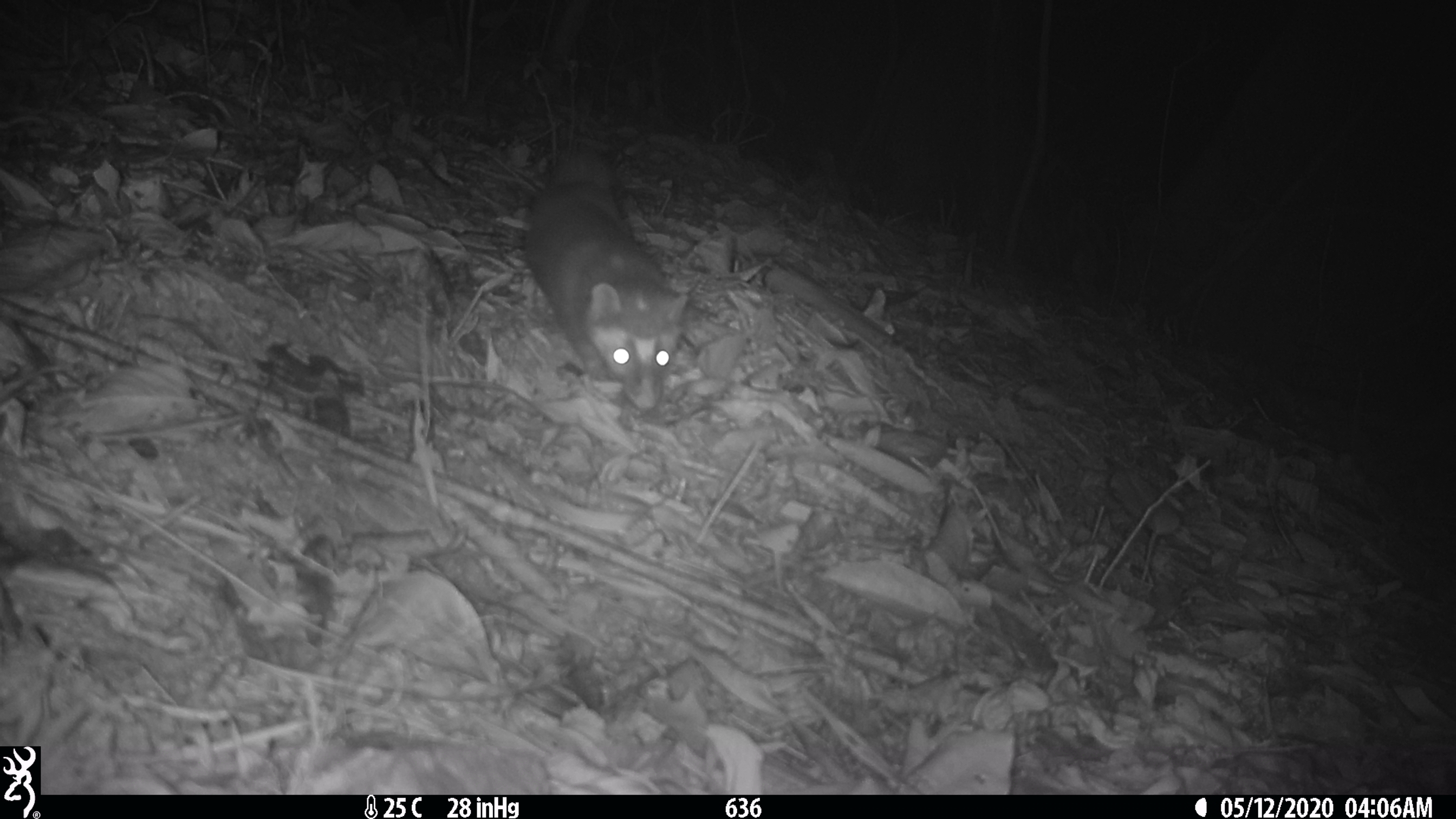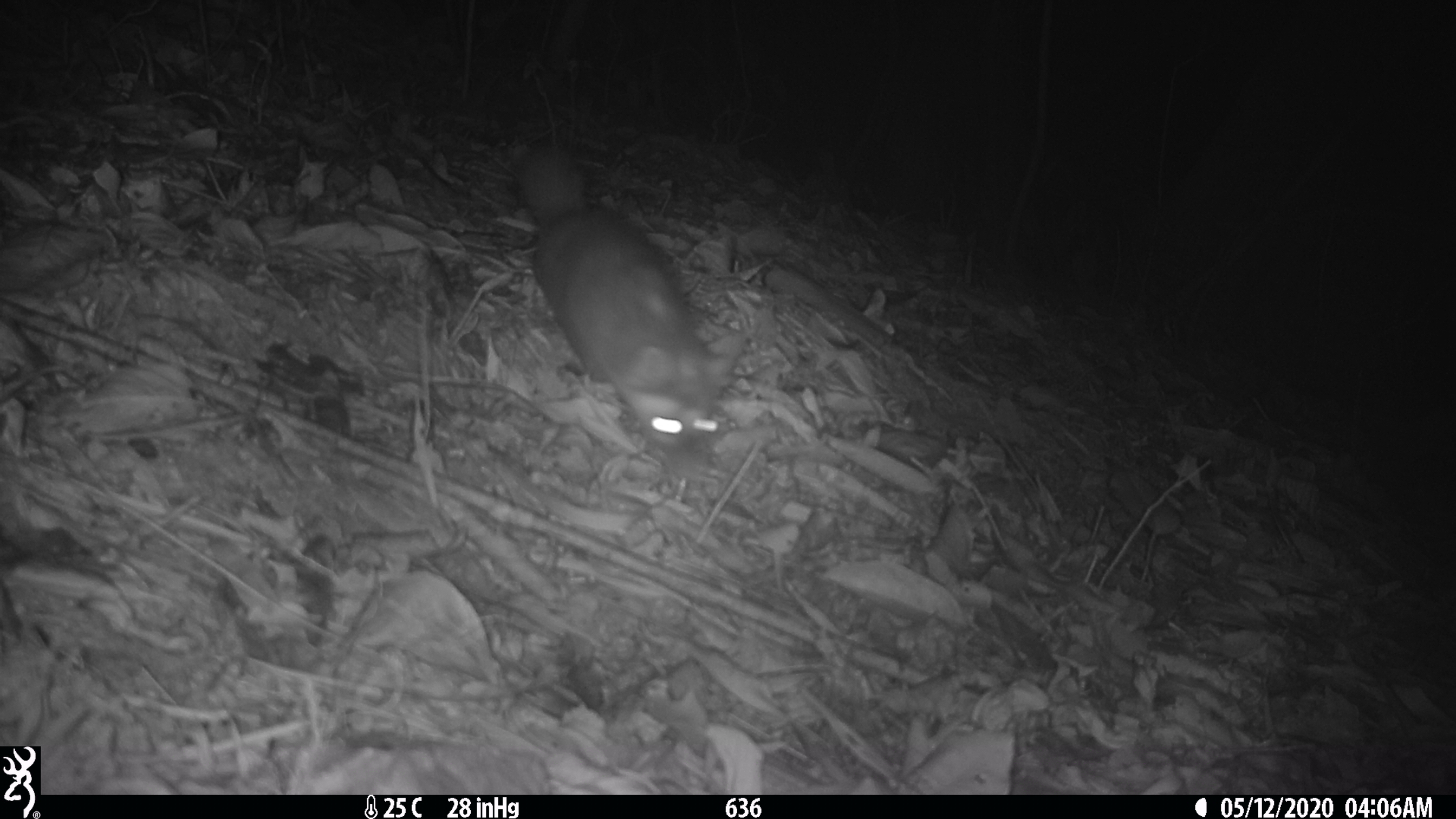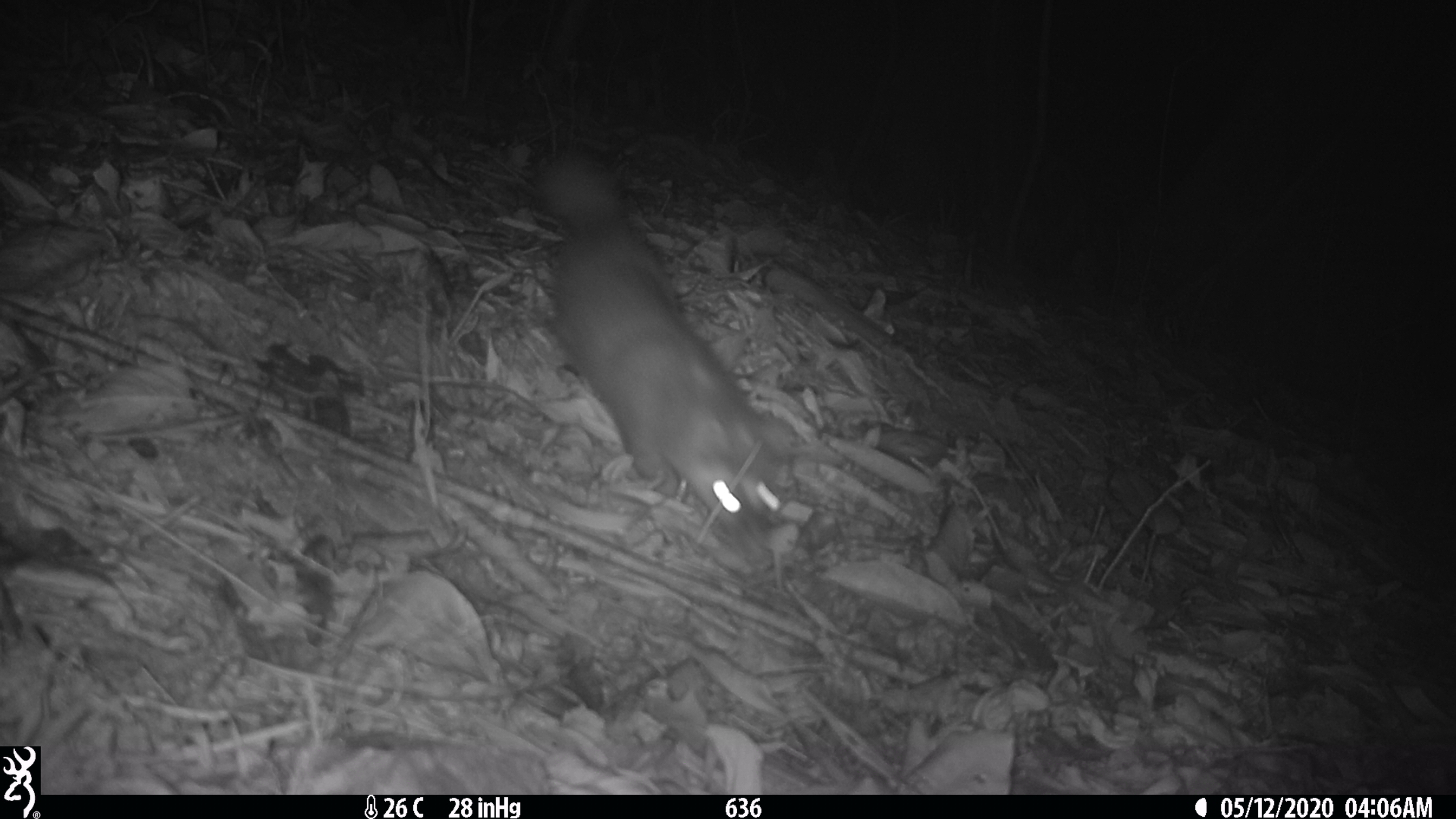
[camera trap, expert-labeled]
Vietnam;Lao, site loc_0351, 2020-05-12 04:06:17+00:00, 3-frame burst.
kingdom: Animalia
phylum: Chordata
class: Mammalia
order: Carnivora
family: Mustelidae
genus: Melogale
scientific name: Melogale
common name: ferret badger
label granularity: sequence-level